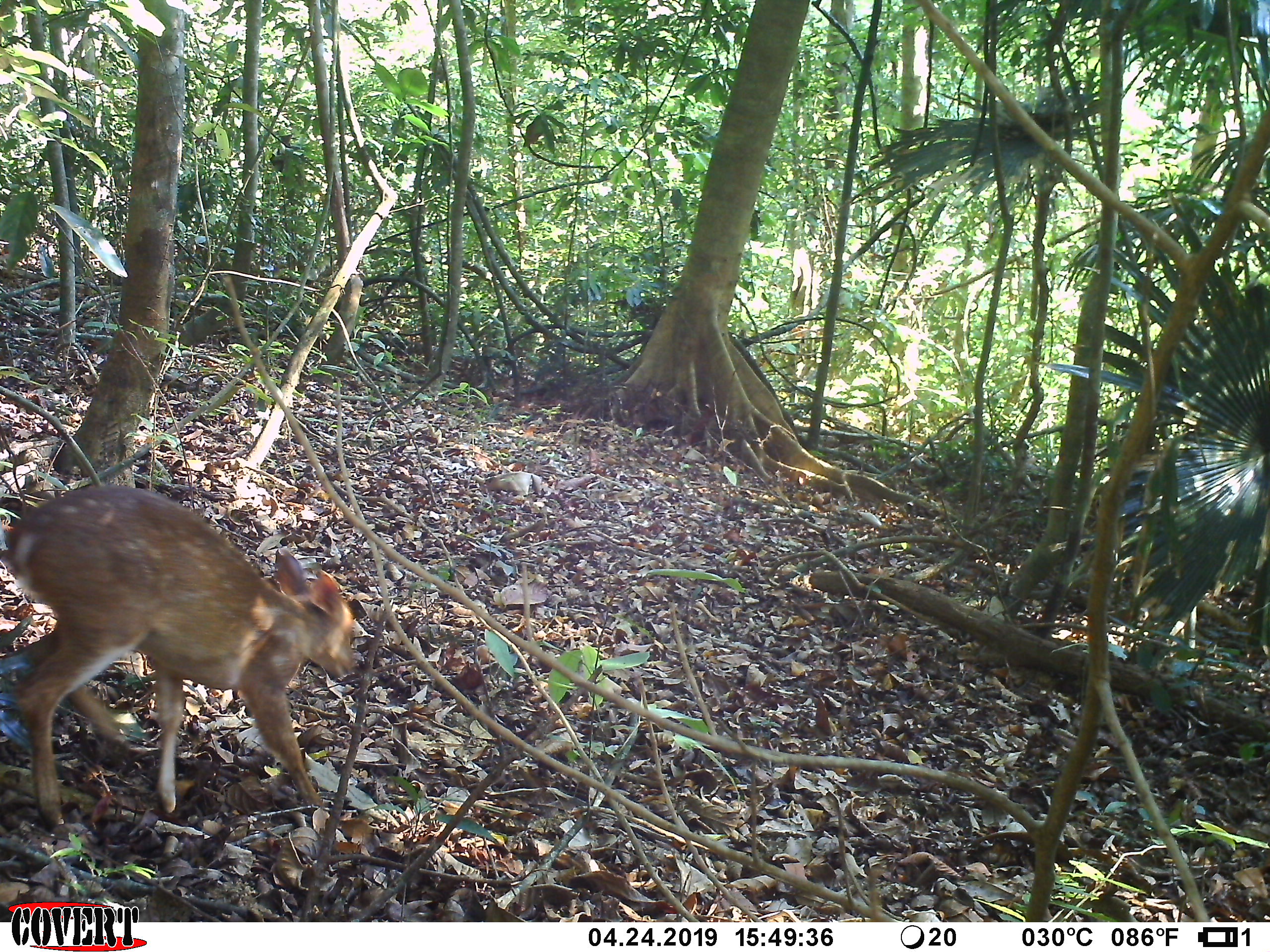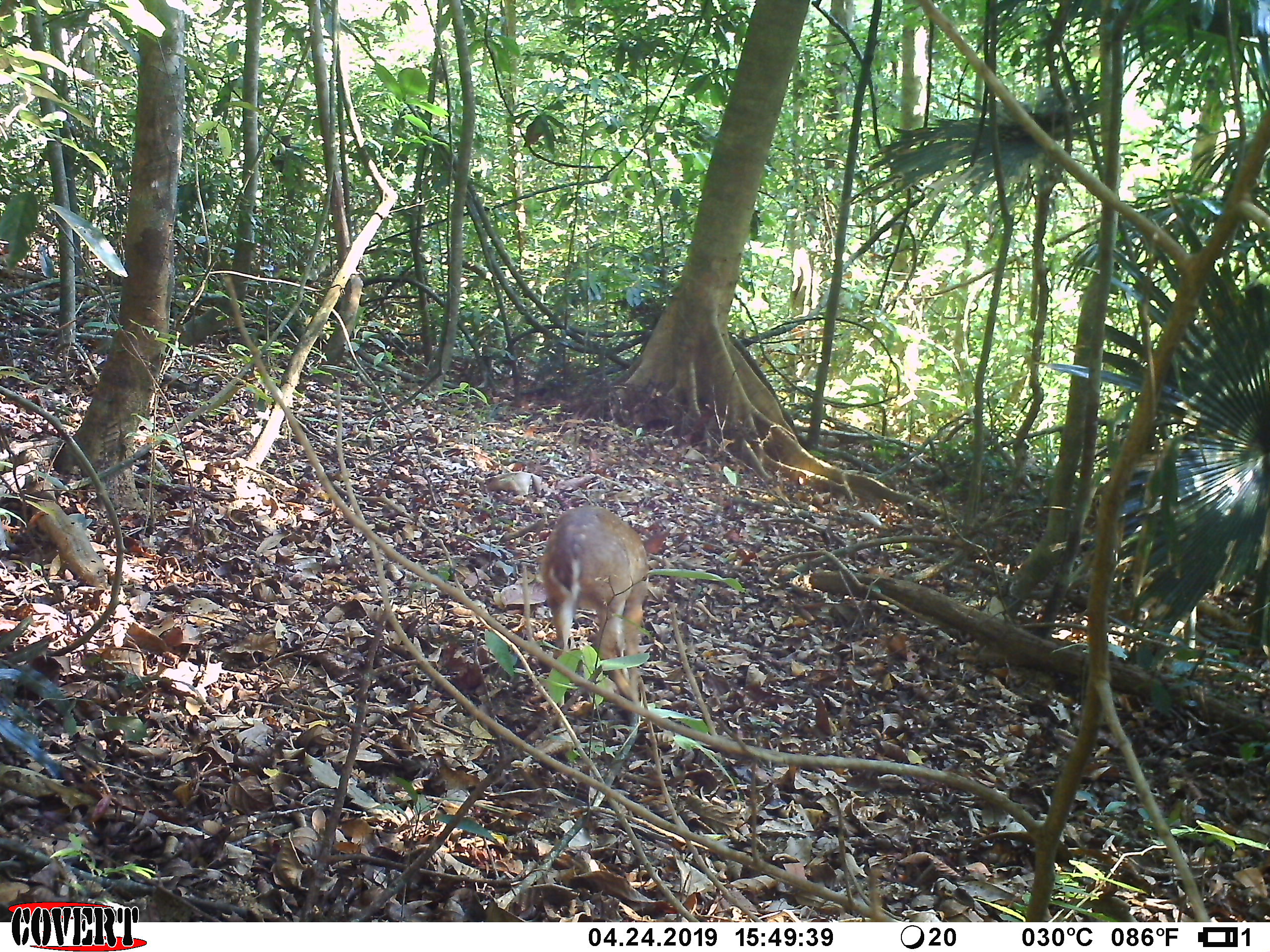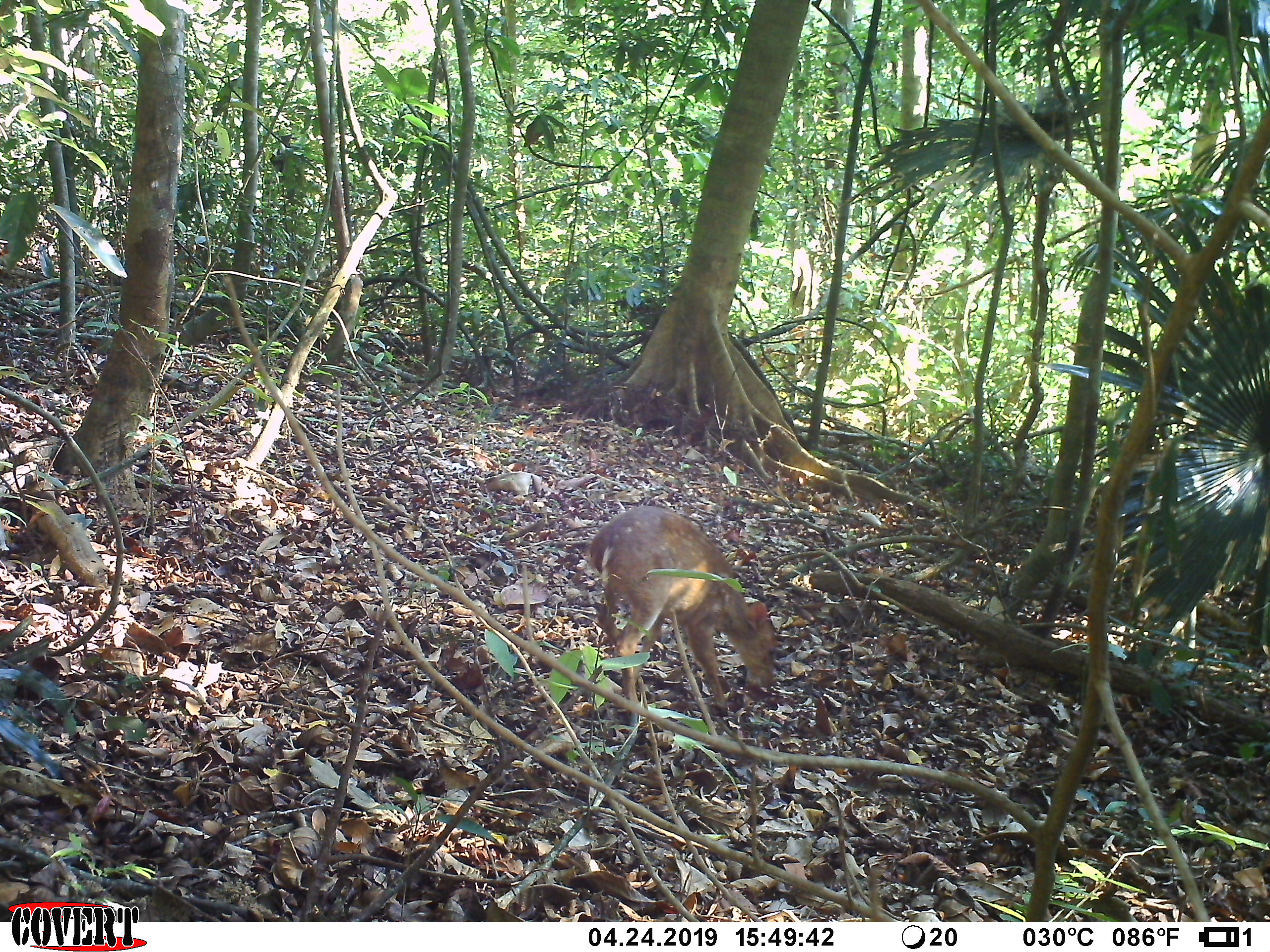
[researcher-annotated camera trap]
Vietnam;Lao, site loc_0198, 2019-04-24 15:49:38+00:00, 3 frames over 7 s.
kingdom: Animalia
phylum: Chordata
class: Mammalia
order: Artiodactyla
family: Cervidae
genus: Muntiacus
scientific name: Muntiacus vuquangensis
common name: large-antlered muntjac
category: large antlered muntjac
Large antlered muntjac (large-antlered muntjac) (Muntiacus vuquangensis). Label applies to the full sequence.